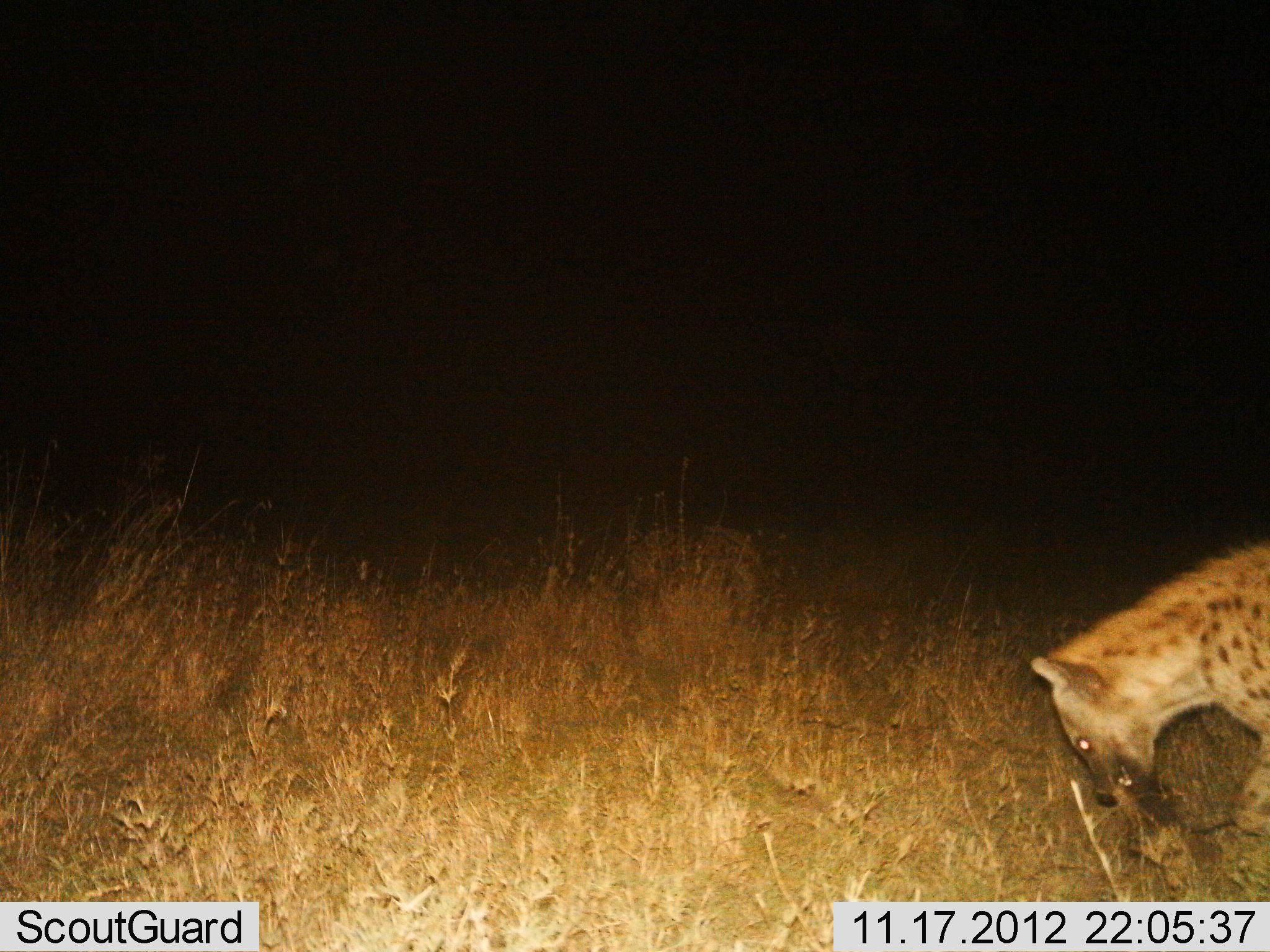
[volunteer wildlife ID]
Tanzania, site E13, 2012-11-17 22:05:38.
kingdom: Animalia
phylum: Chordata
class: Mammalia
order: Carnivora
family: Hyaenidae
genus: Crocuta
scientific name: Crocuta crocuta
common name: spotted hyena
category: hyenaspotted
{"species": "hyenaspotted (spotted hyena) (Crocuta crocuta)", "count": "1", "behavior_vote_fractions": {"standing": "20%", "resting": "0%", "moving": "10%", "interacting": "0%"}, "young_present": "0%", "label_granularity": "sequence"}